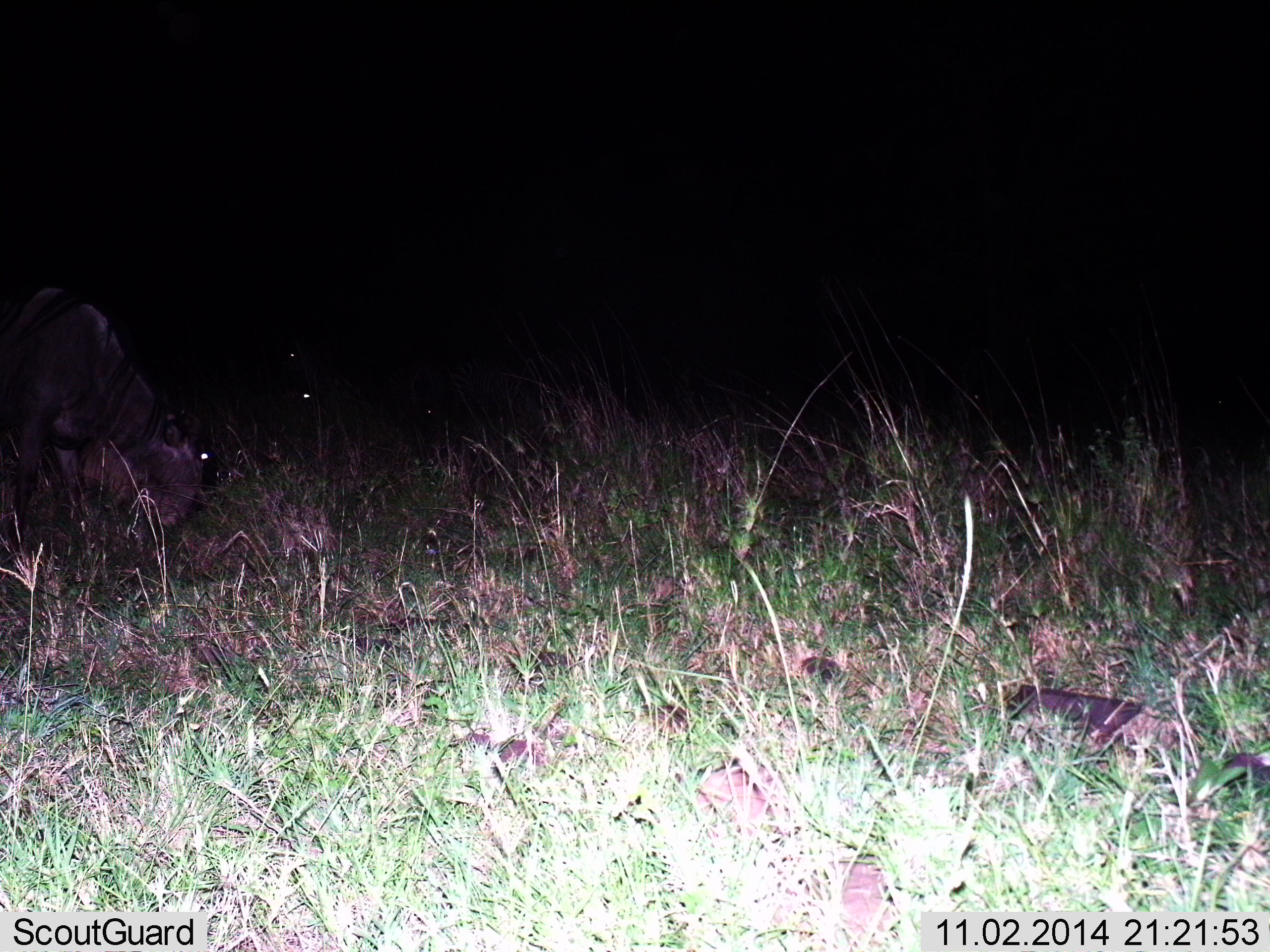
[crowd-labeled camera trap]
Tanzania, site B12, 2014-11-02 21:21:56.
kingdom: Animalia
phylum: Chordata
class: Mammalia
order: Artiodactyla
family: Bovidae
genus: Connochaetes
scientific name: Connochaetes taurinus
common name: blue wildebeest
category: wildebeest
Wildebeest (blue wildebeest) (Connochaetes taurinus), count 2. Behavior (volunteer vote fractions): standing 22%, resting 0%, moving 0%, interacting 0%. Young present (vote fraction): 0%. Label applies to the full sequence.